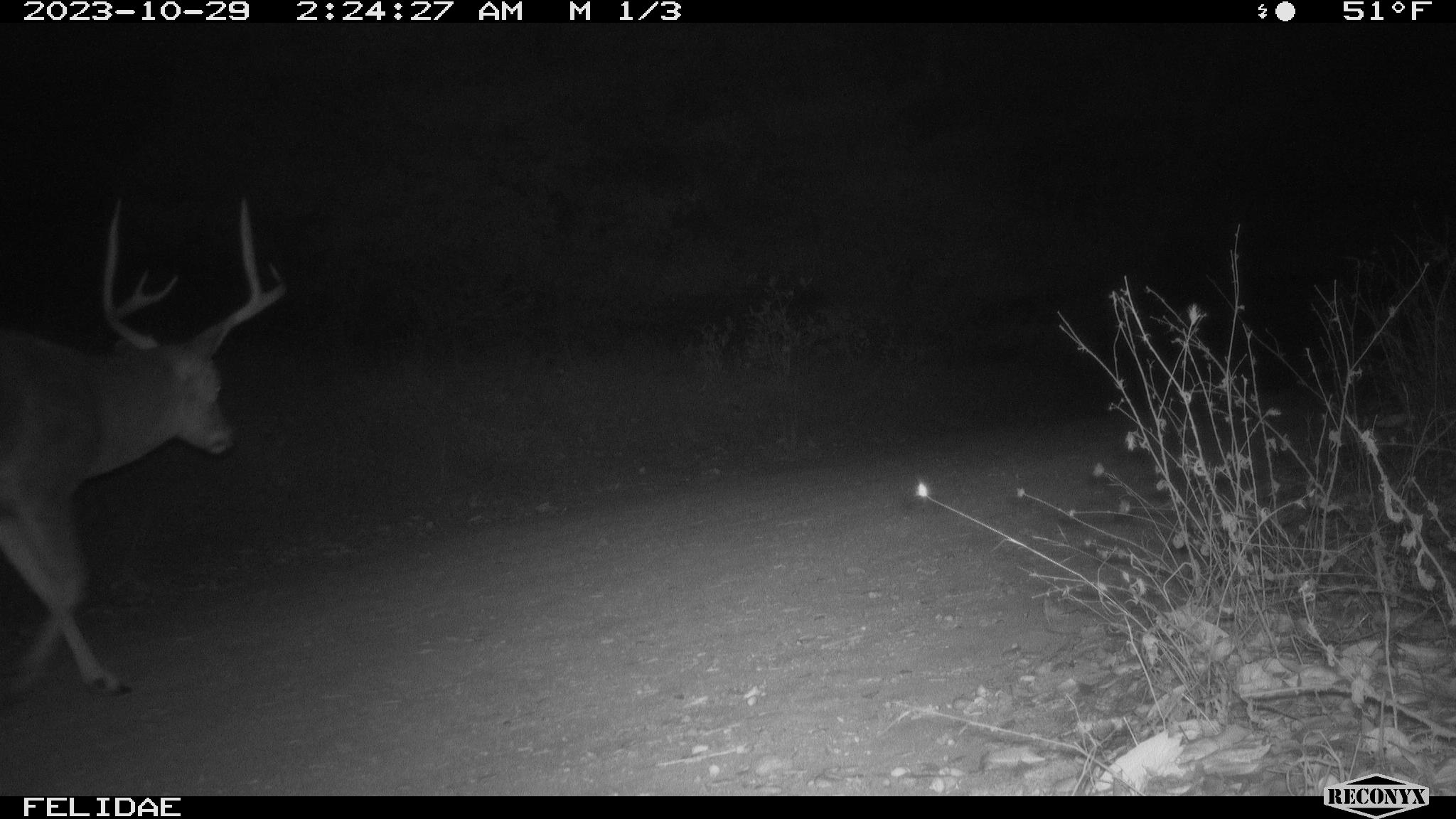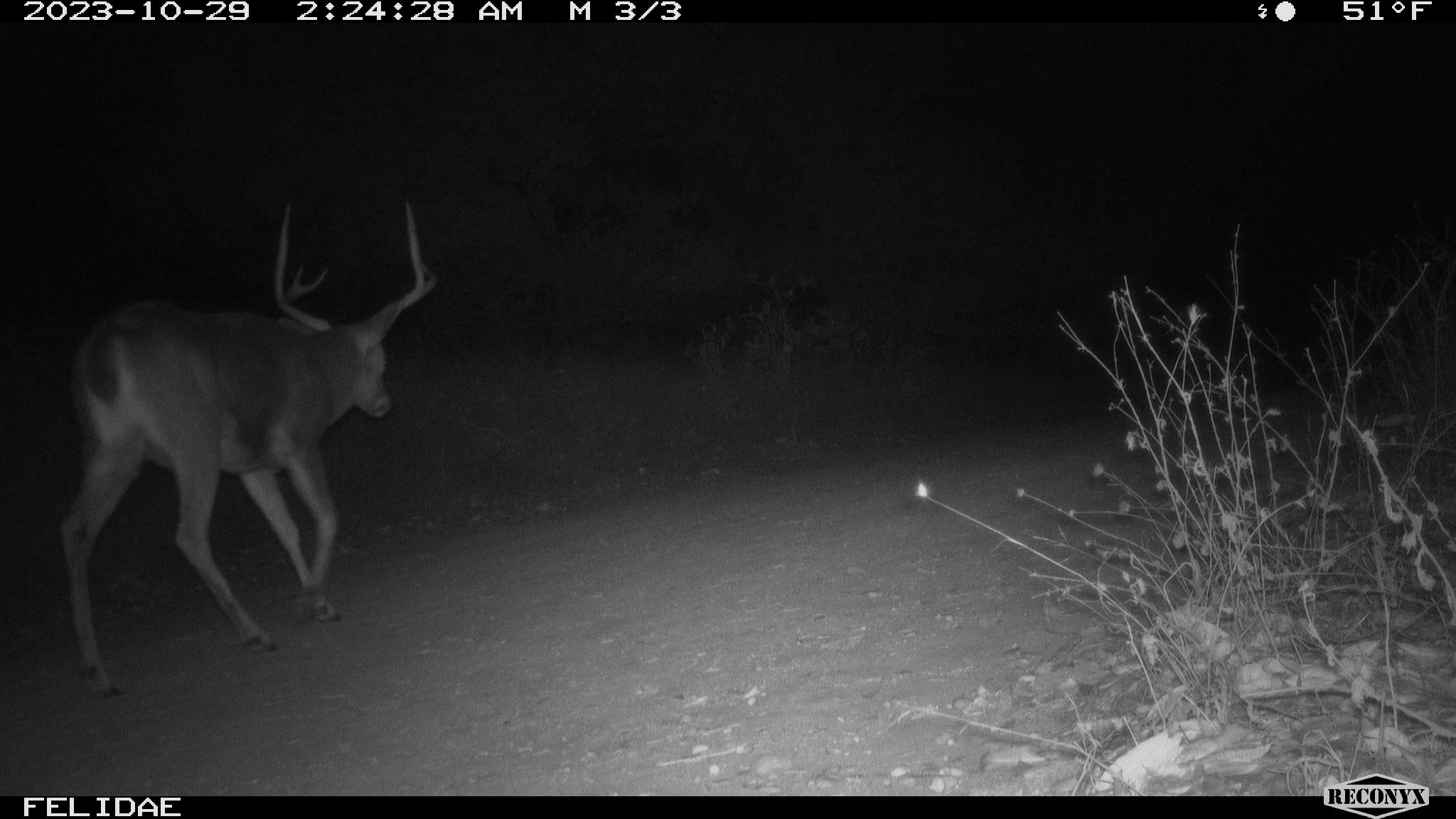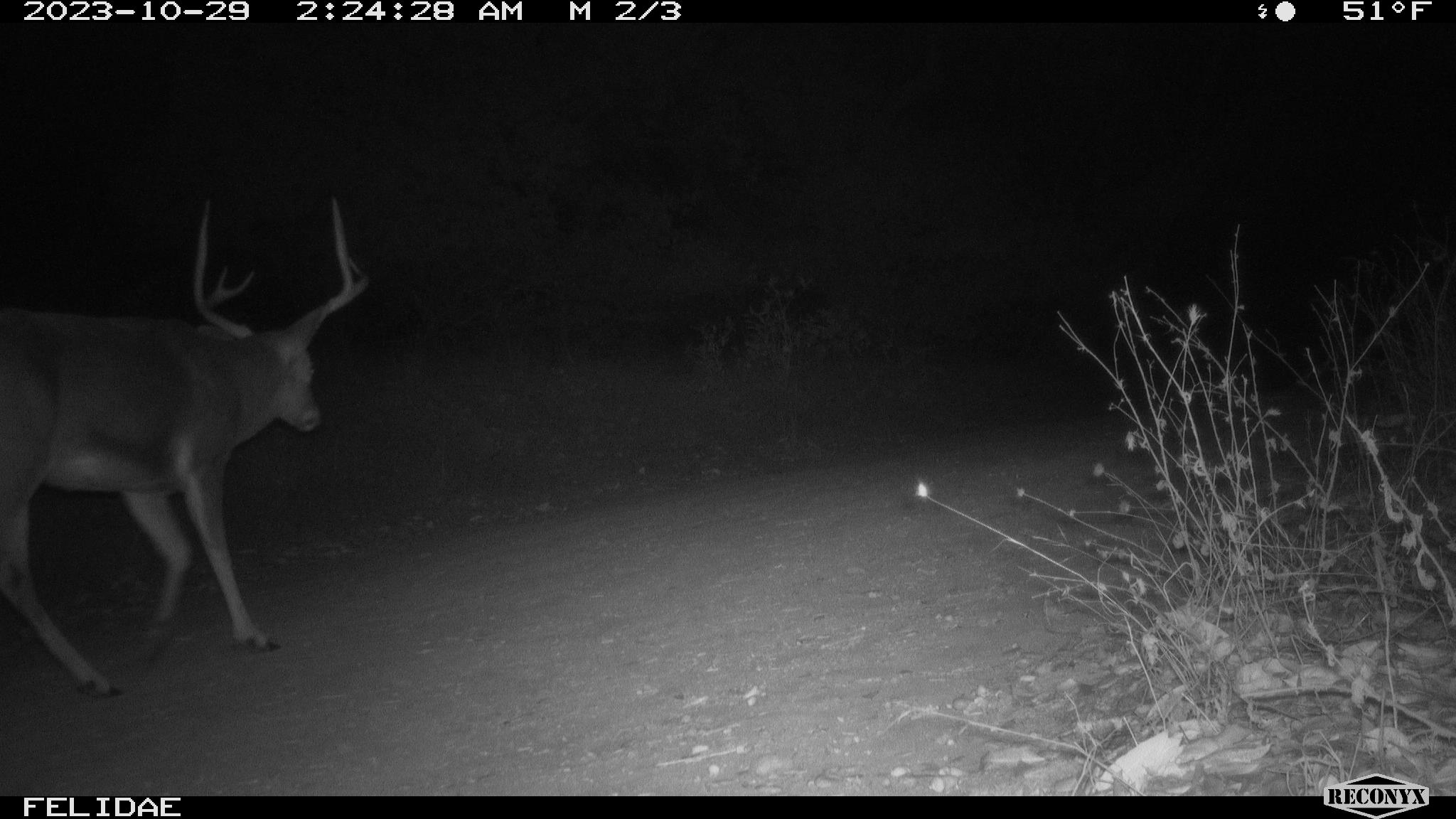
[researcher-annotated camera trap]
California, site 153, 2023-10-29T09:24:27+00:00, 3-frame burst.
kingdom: Animalia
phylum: Chordata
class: Mammalia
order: Artiodactyla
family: Cervidae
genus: Odocoileus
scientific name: Odocoileus hemionus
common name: mule deer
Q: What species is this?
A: Mule deer (Odocoileus hemionus).